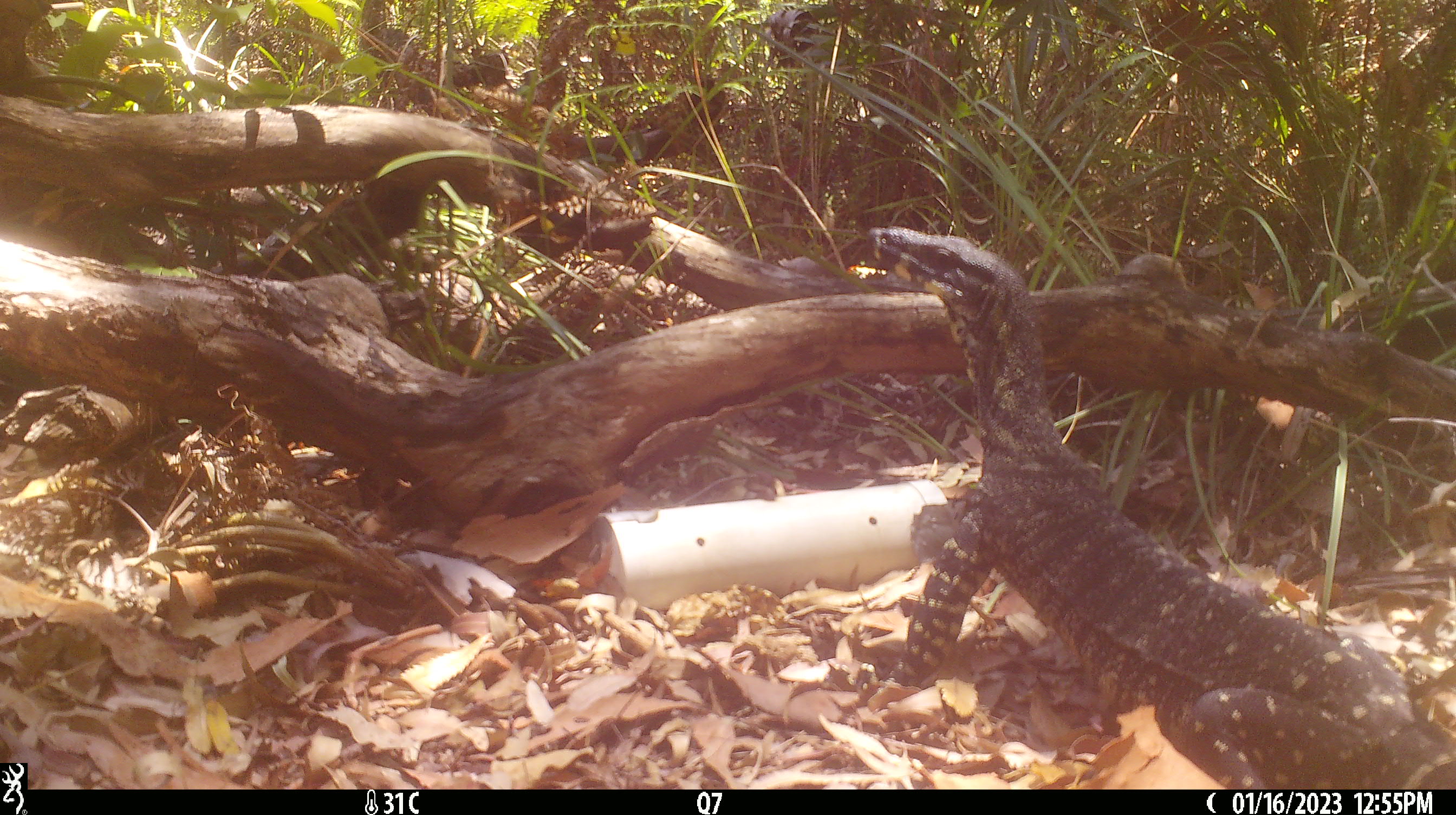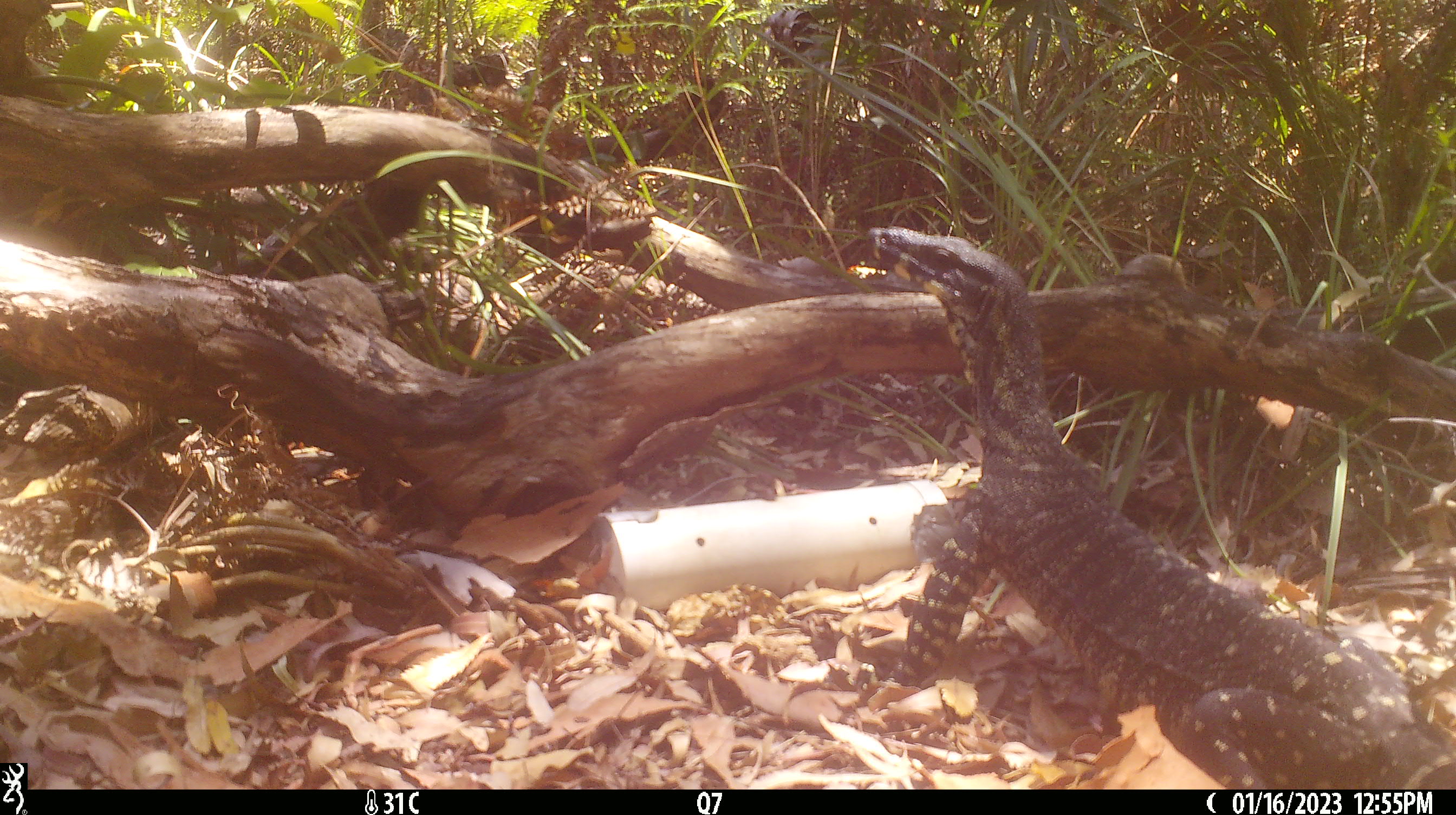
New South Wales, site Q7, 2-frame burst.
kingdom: Animalia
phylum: Chordata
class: Reptilia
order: Squamata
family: Varanidae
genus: Varanus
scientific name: Varanus varius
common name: lace monitor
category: goanna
Goanna (lace monitor) (Varanus varius).